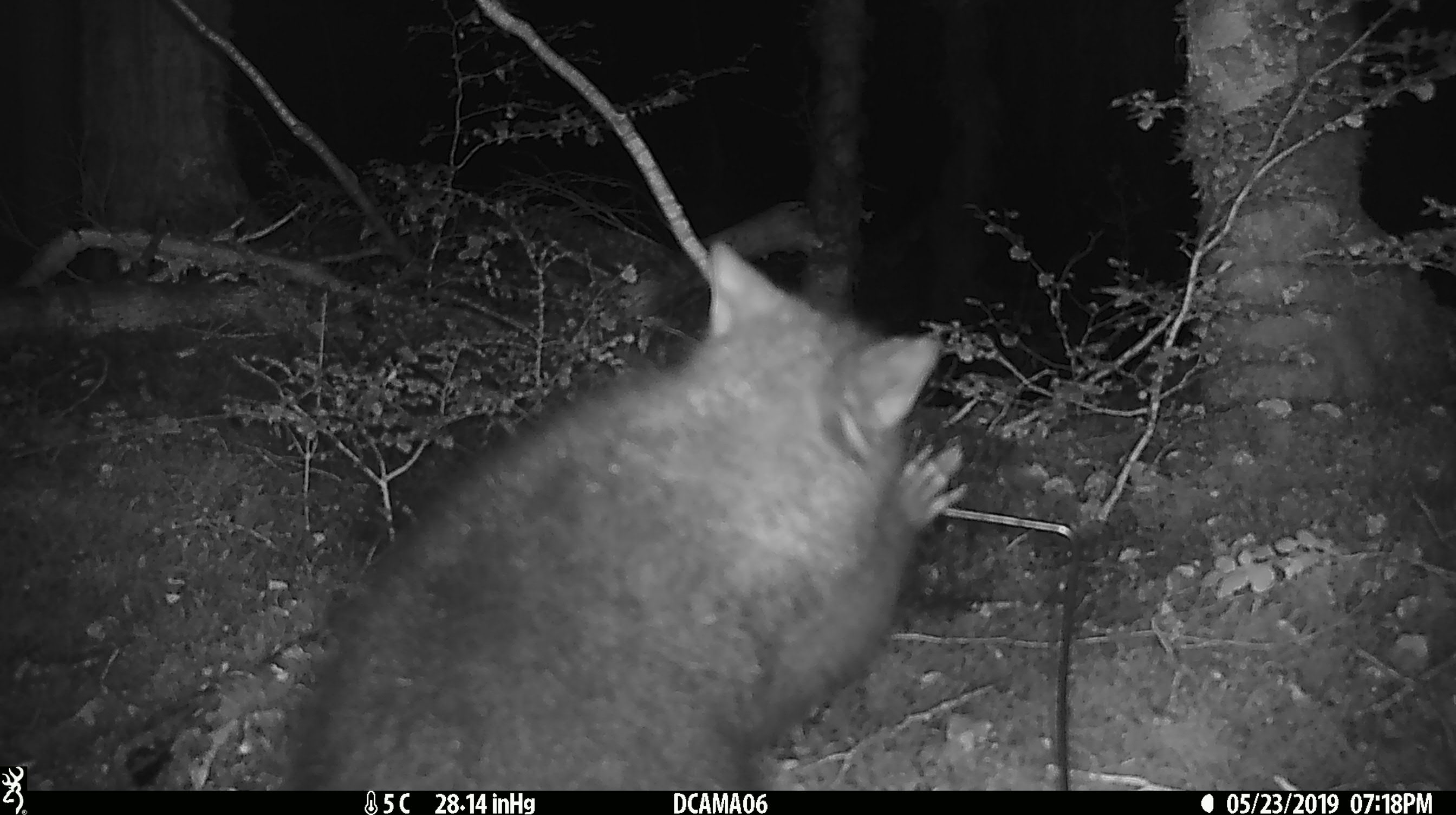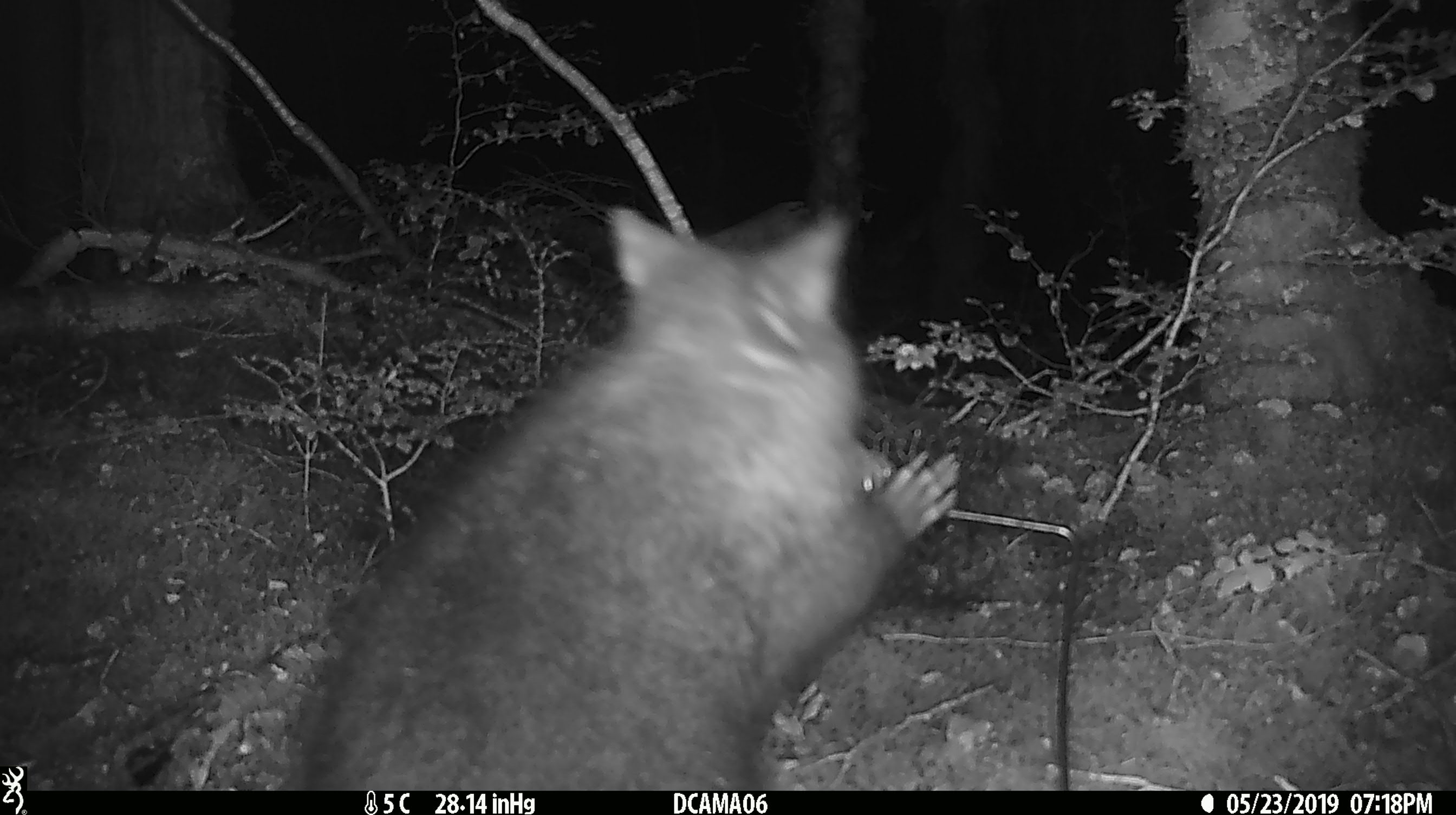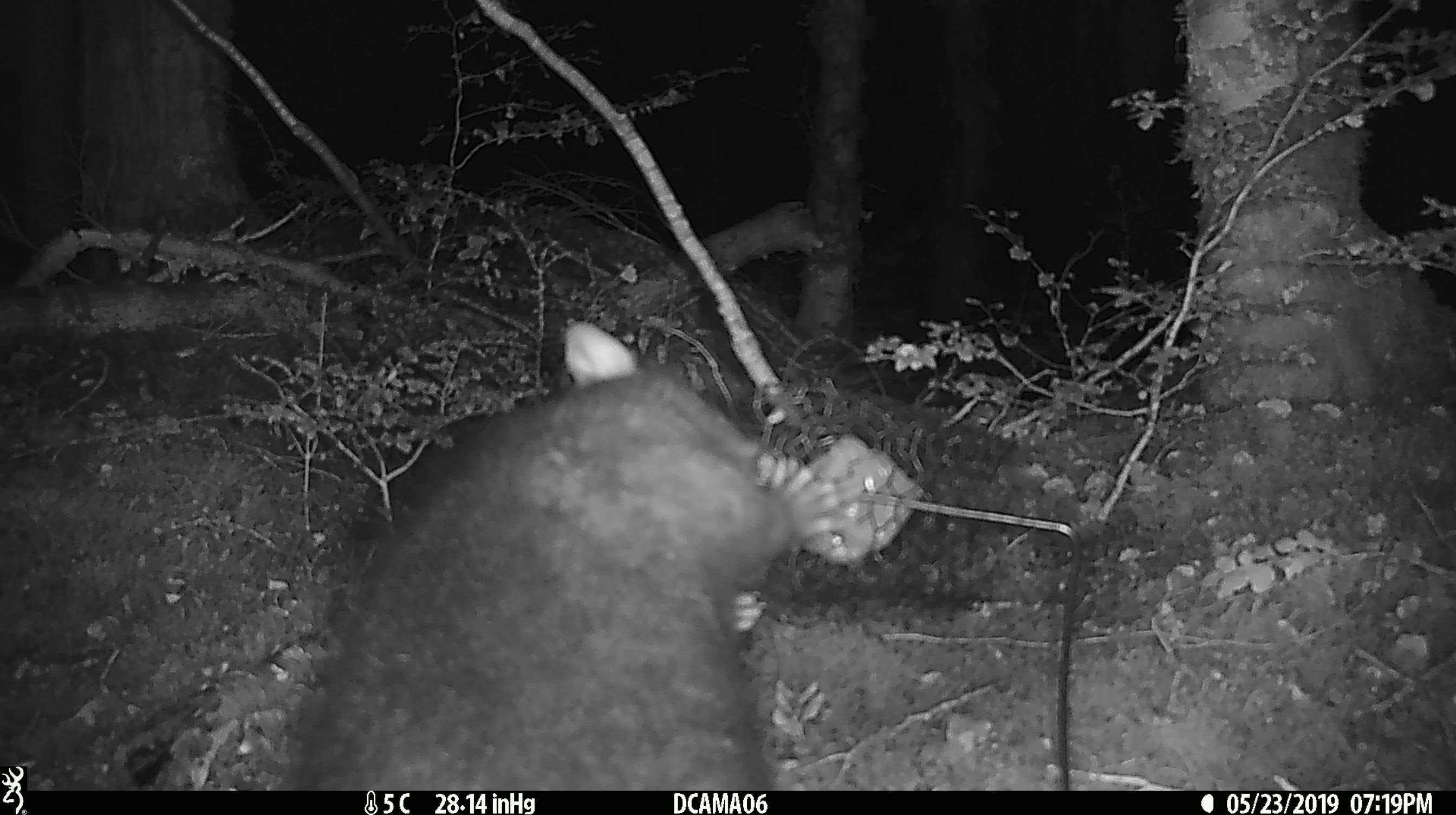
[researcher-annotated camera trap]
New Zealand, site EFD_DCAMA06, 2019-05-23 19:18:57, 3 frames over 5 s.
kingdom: Animalia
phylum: Chordata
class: Mammalia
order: Diprotodontia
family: Phalangeridae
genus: Trichosurus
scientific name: Trichosurus vulpecula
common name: common brushtail possum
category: possum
Possum (common brushtail possum) (Trichosurus vulpecula).